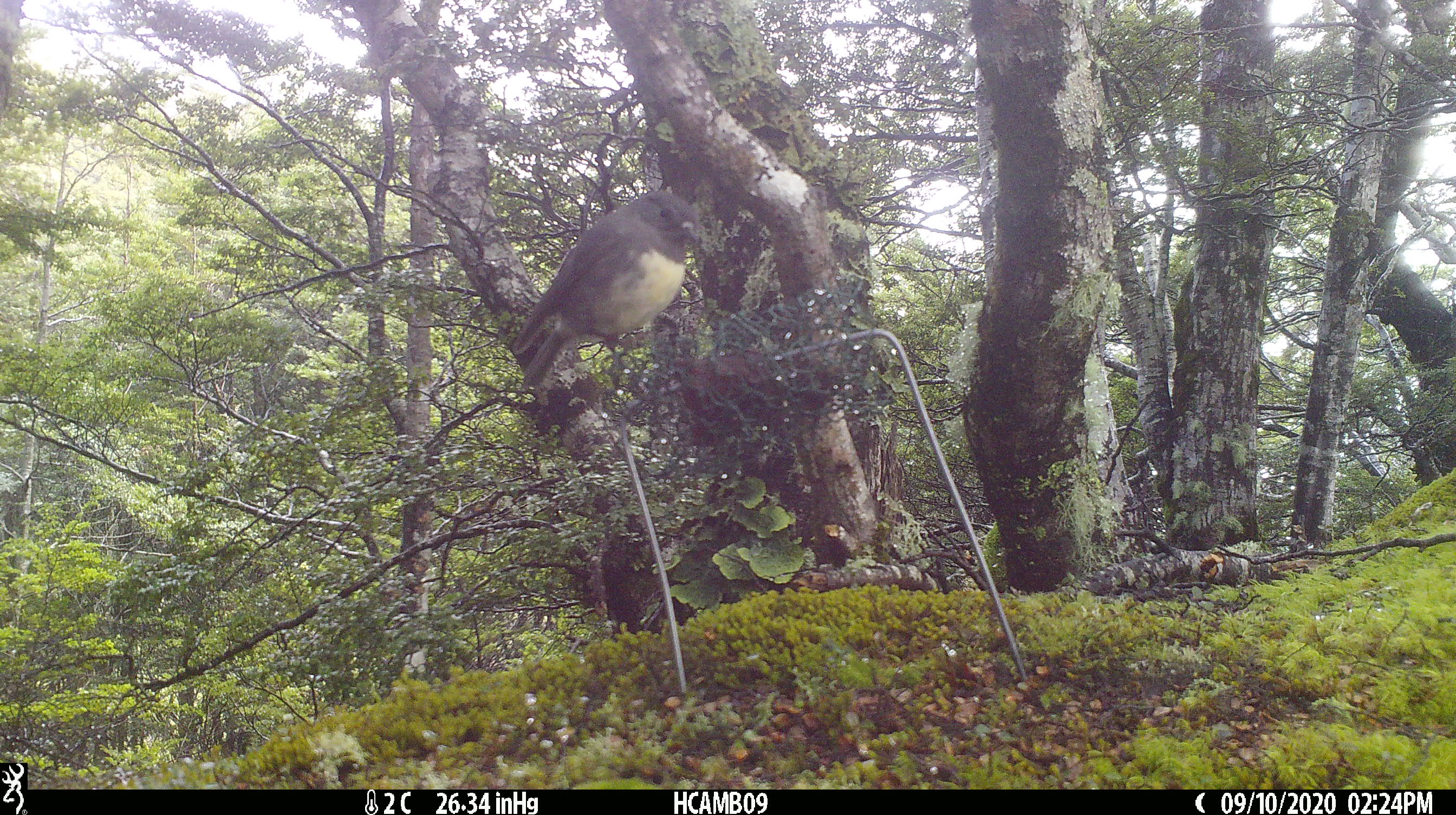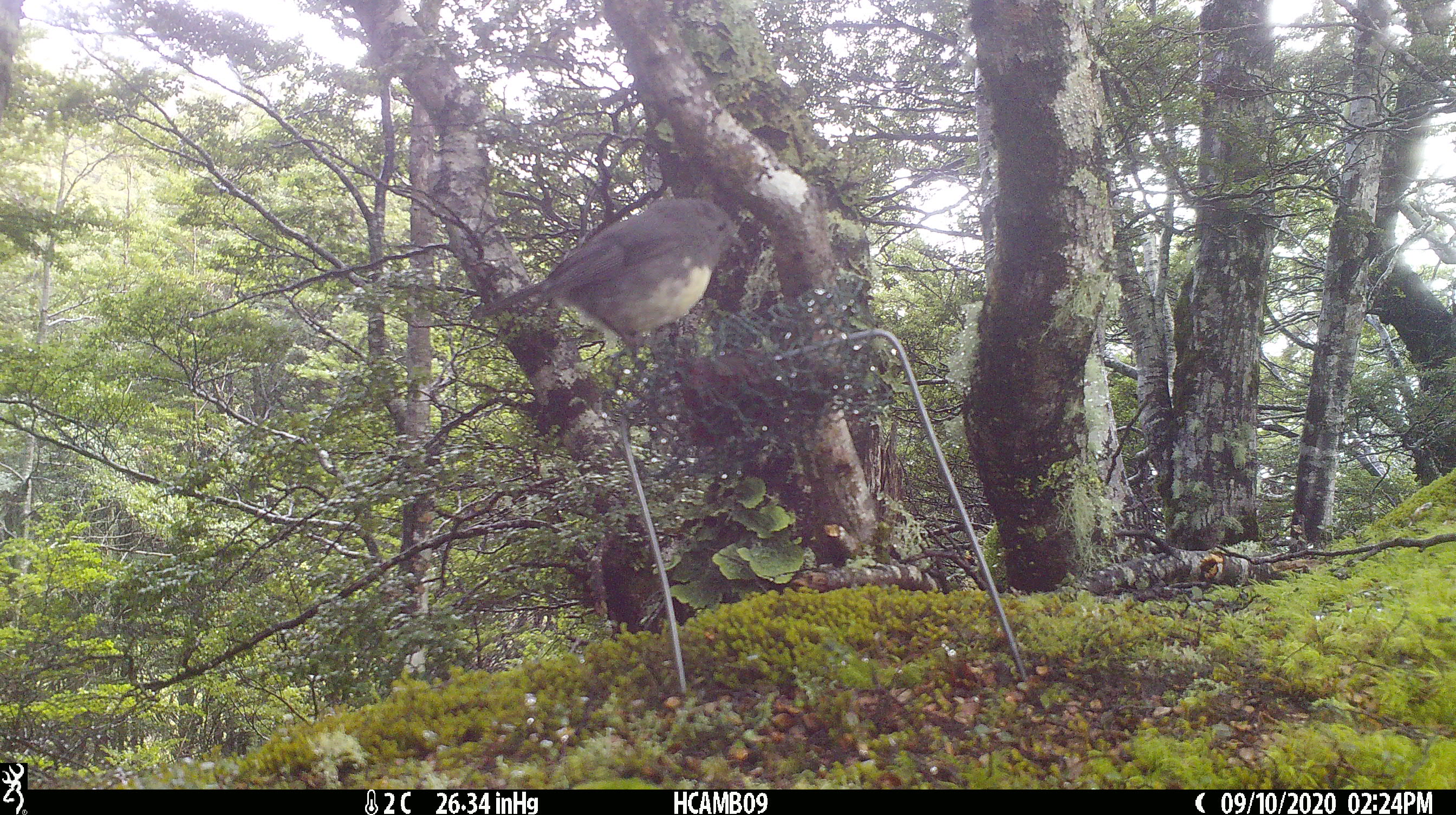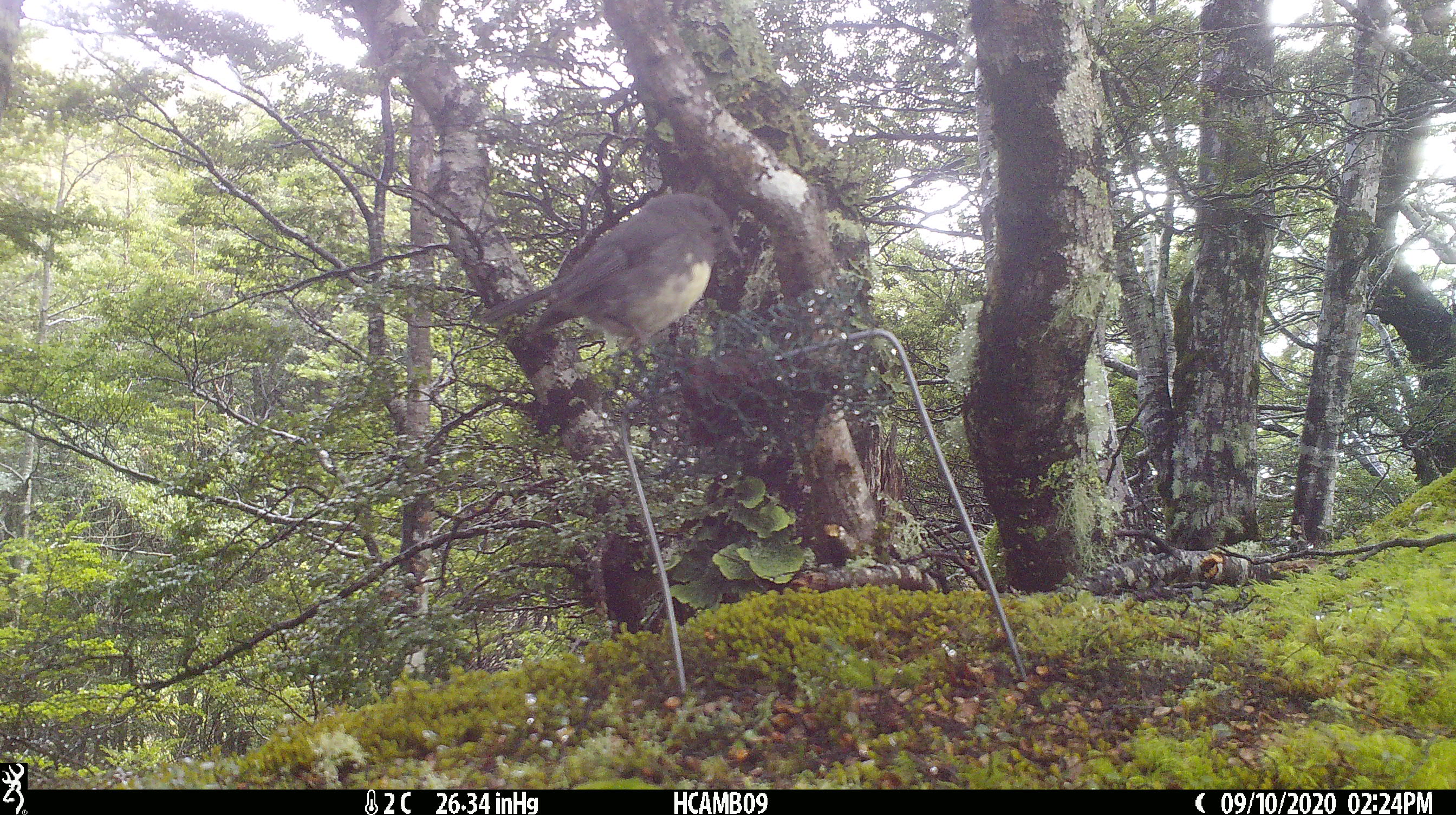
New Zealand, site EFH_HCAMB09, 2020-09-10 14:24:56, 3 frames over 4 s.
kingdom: Animalia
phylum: Chordata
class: Aves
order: Passeriformes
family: Petroicidae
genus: Petroica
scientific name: Petroica australis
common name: new zealand robin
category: robin